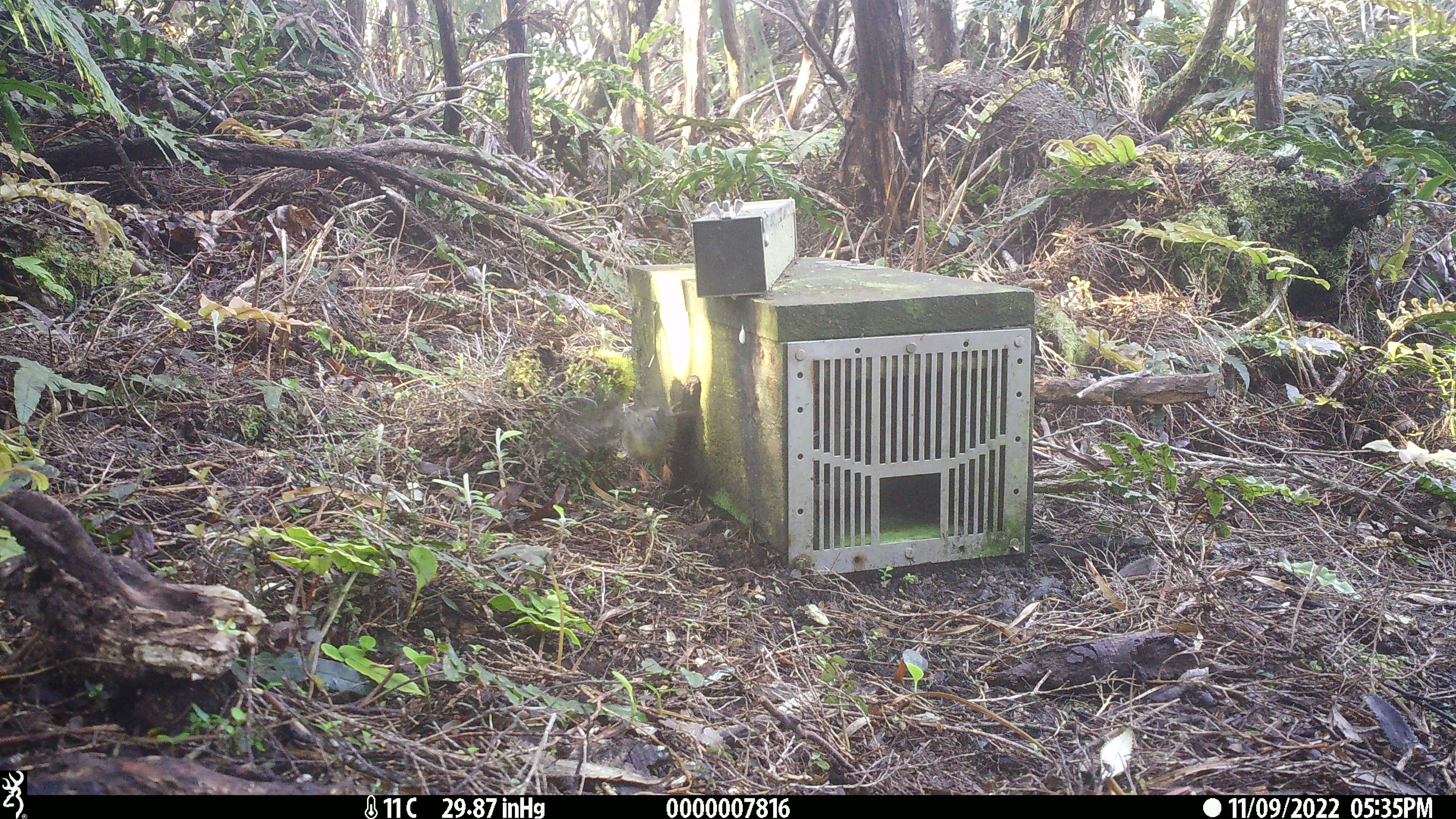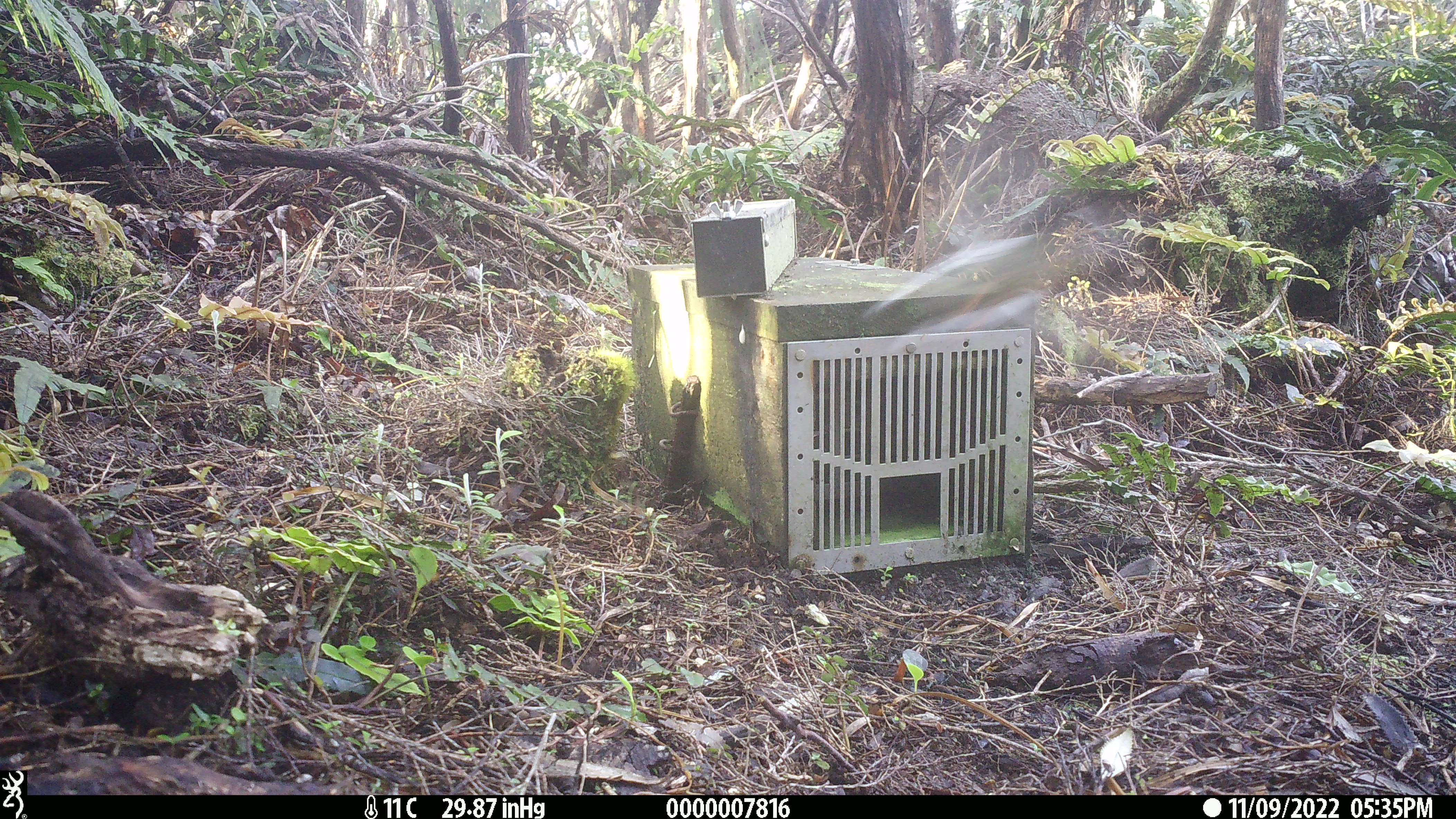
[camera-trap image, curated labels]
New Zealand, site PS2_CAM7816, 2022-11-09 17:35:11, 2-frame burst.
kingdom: Animalia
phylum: Chordata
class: Aves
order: Passeriformes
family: Petroicidae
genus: Petroica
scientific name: Petroica macrocephala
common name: tomtit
Tomtit (Petroica macrocephala).